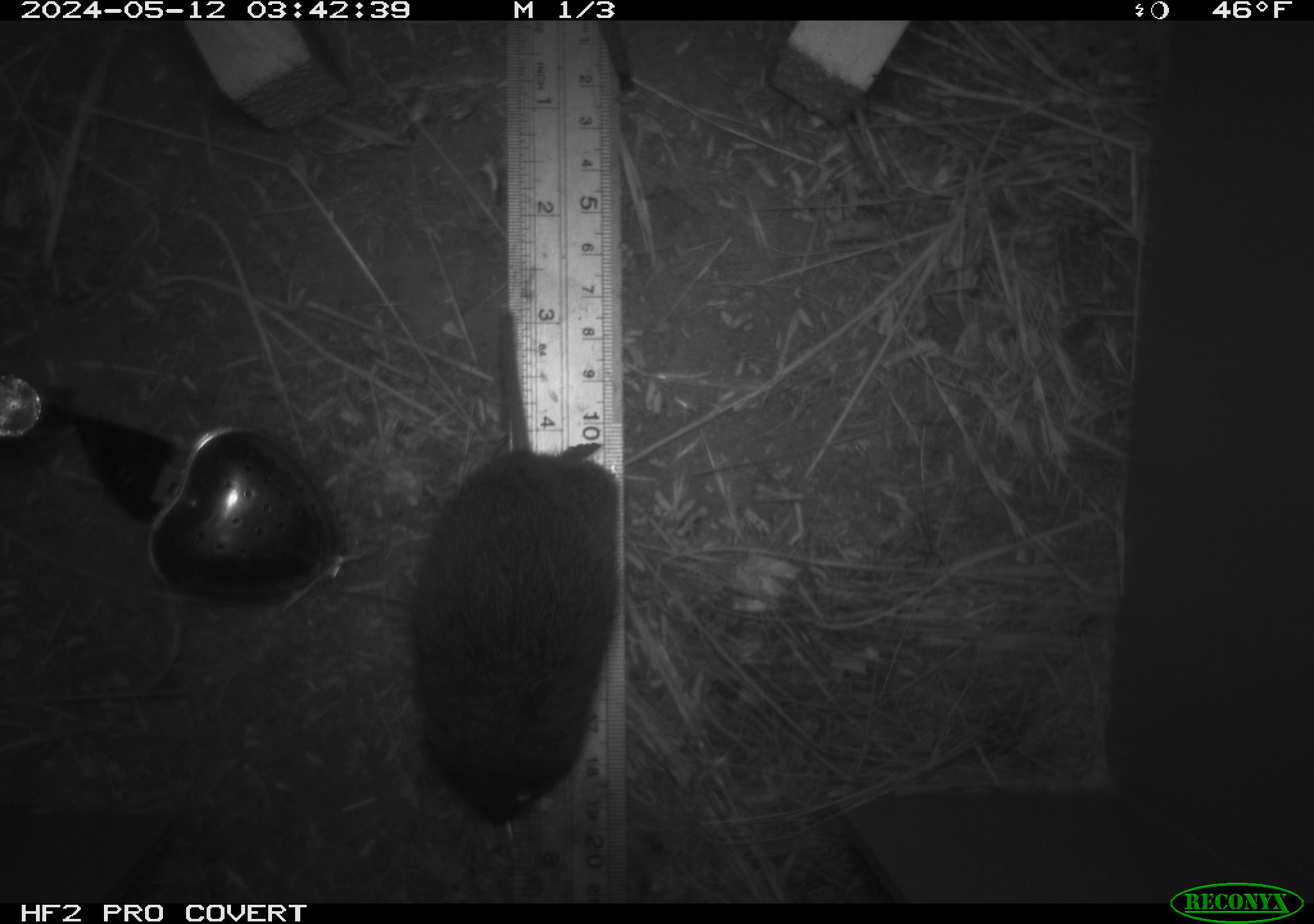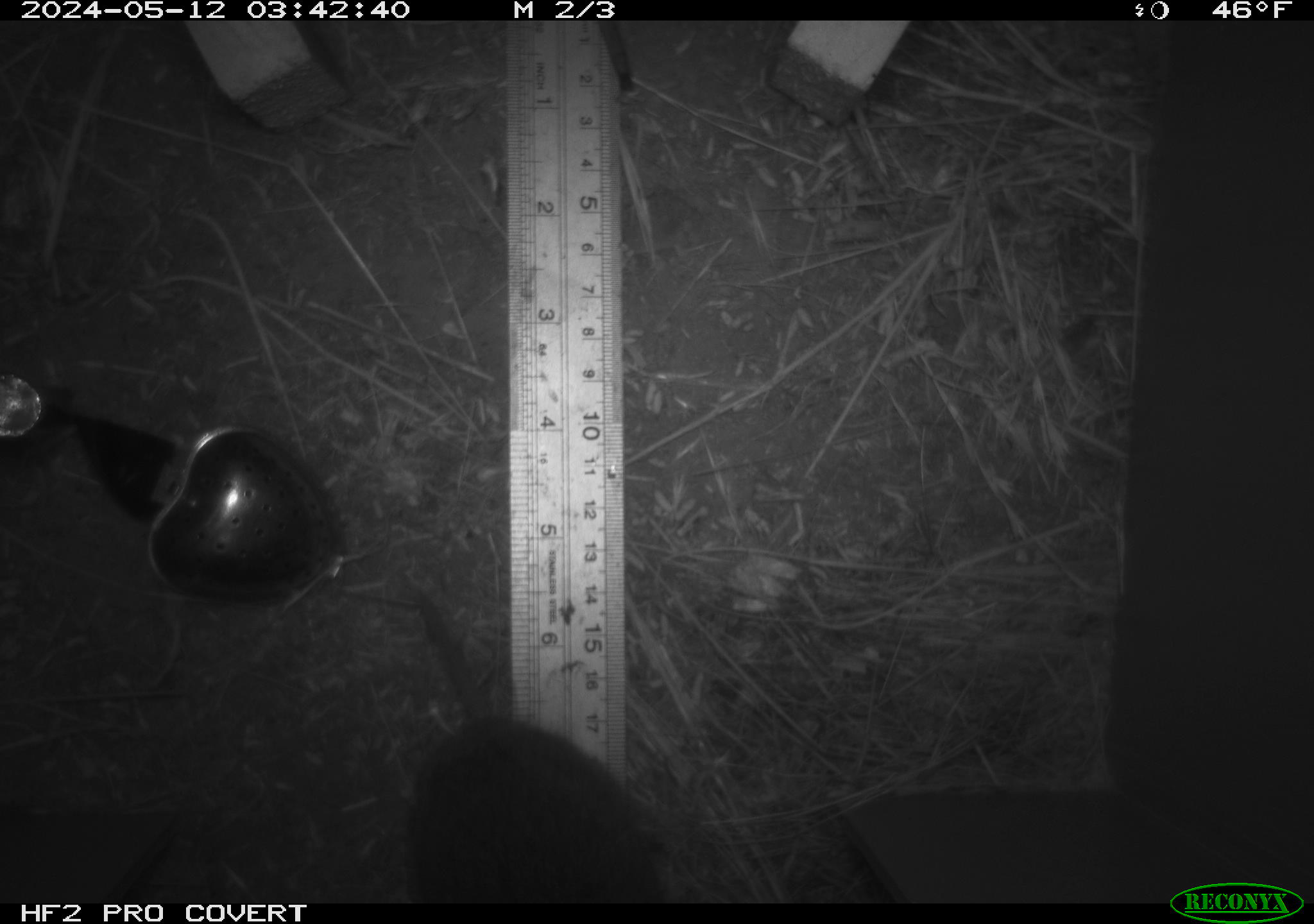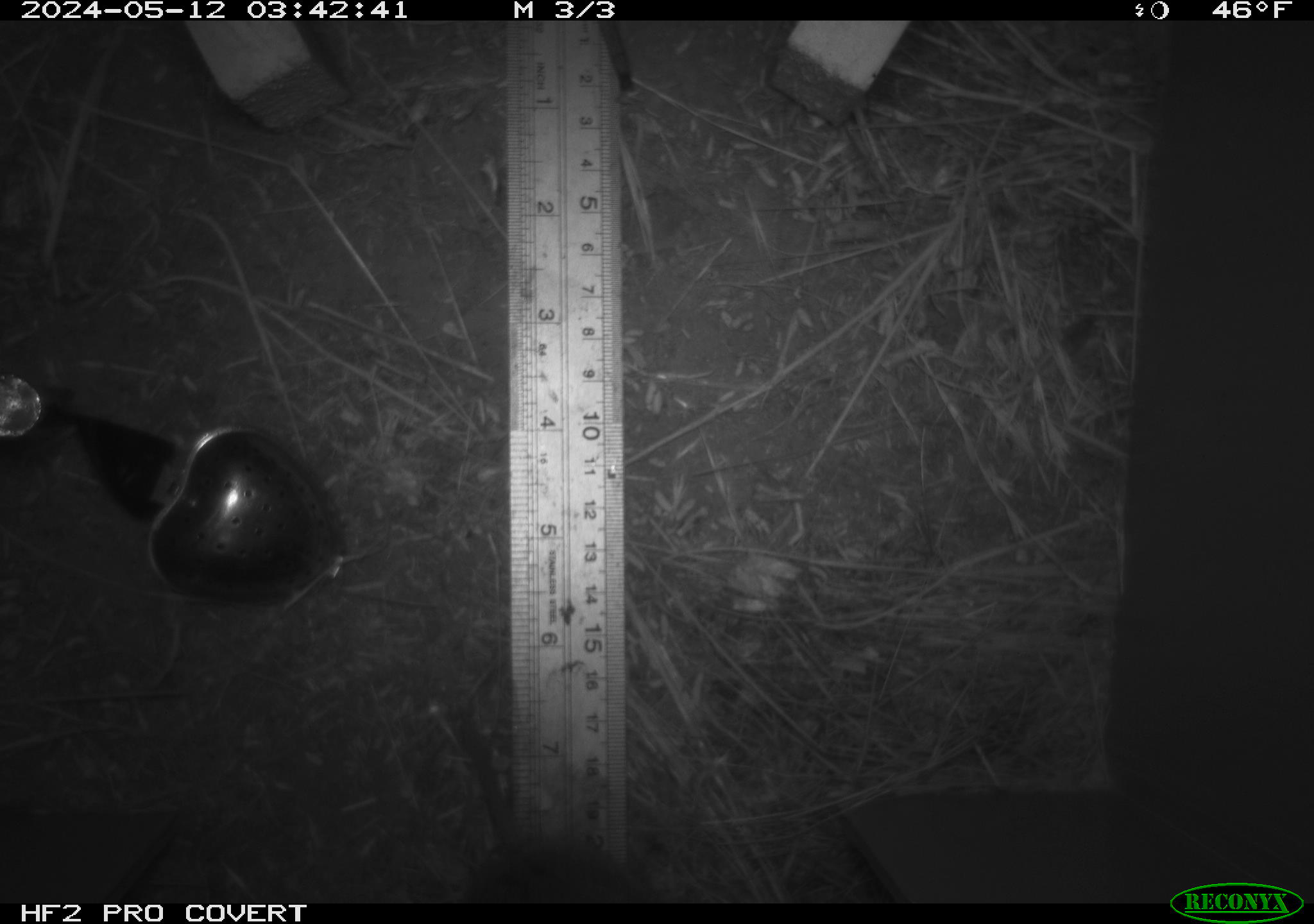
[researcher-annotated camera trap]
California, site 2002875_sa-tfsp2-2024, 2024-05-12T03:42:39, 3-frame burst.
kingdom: Animalia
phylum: Chordata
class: Mammalia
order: Rodentia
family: Cricetidae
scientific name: Arvicolinae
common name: voles, lemmings, and muskrats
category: arvicolinae subfamily